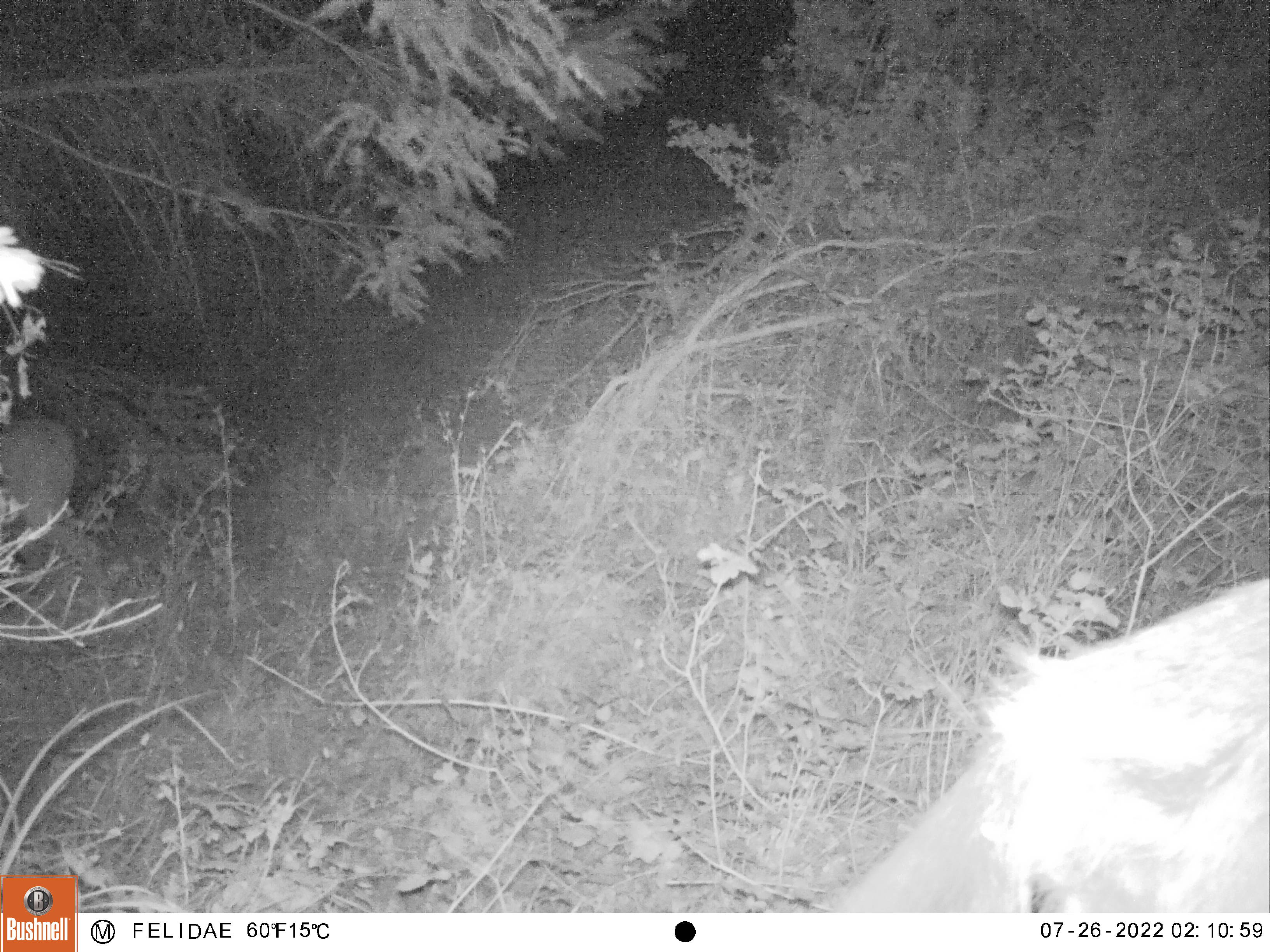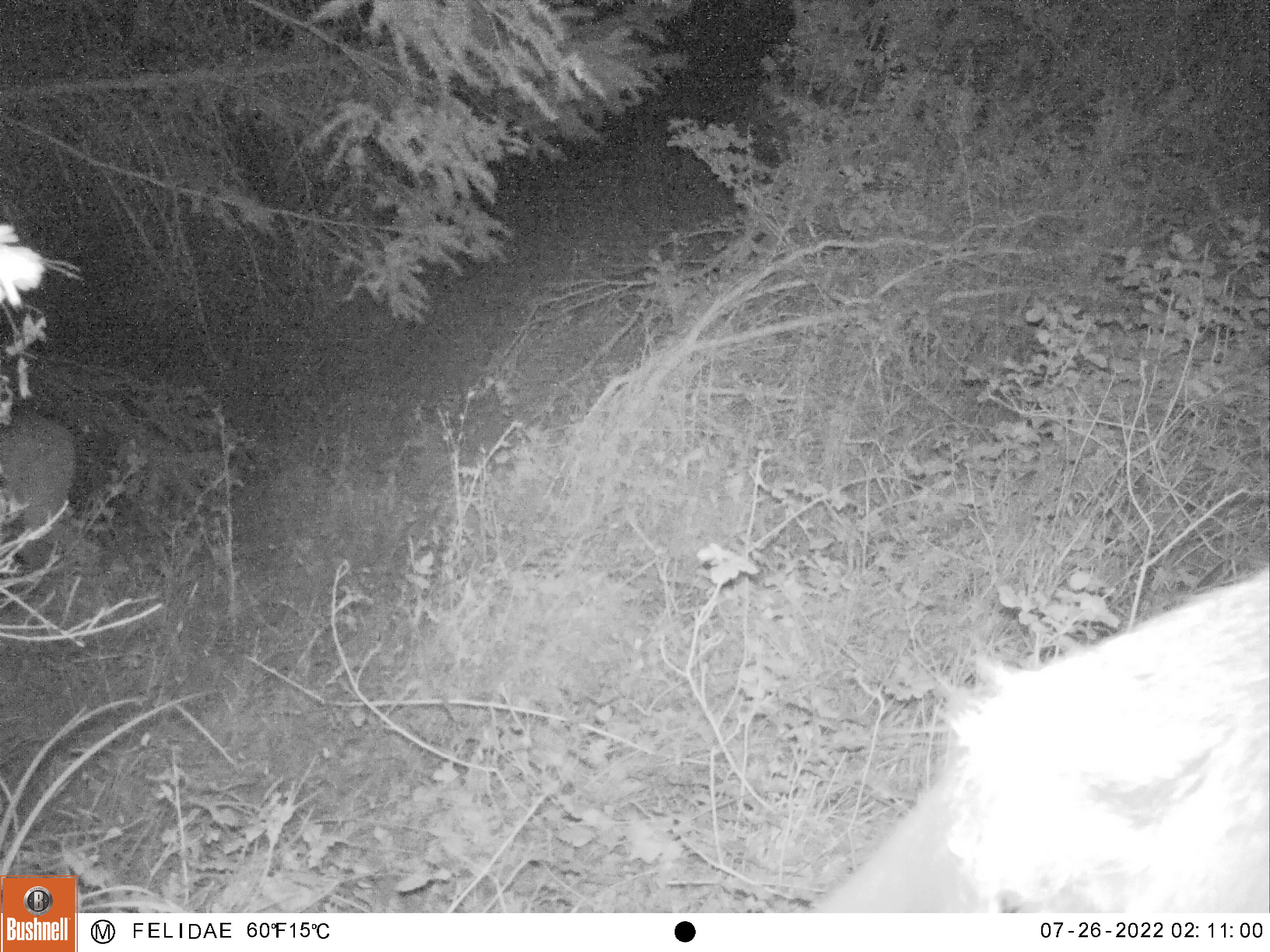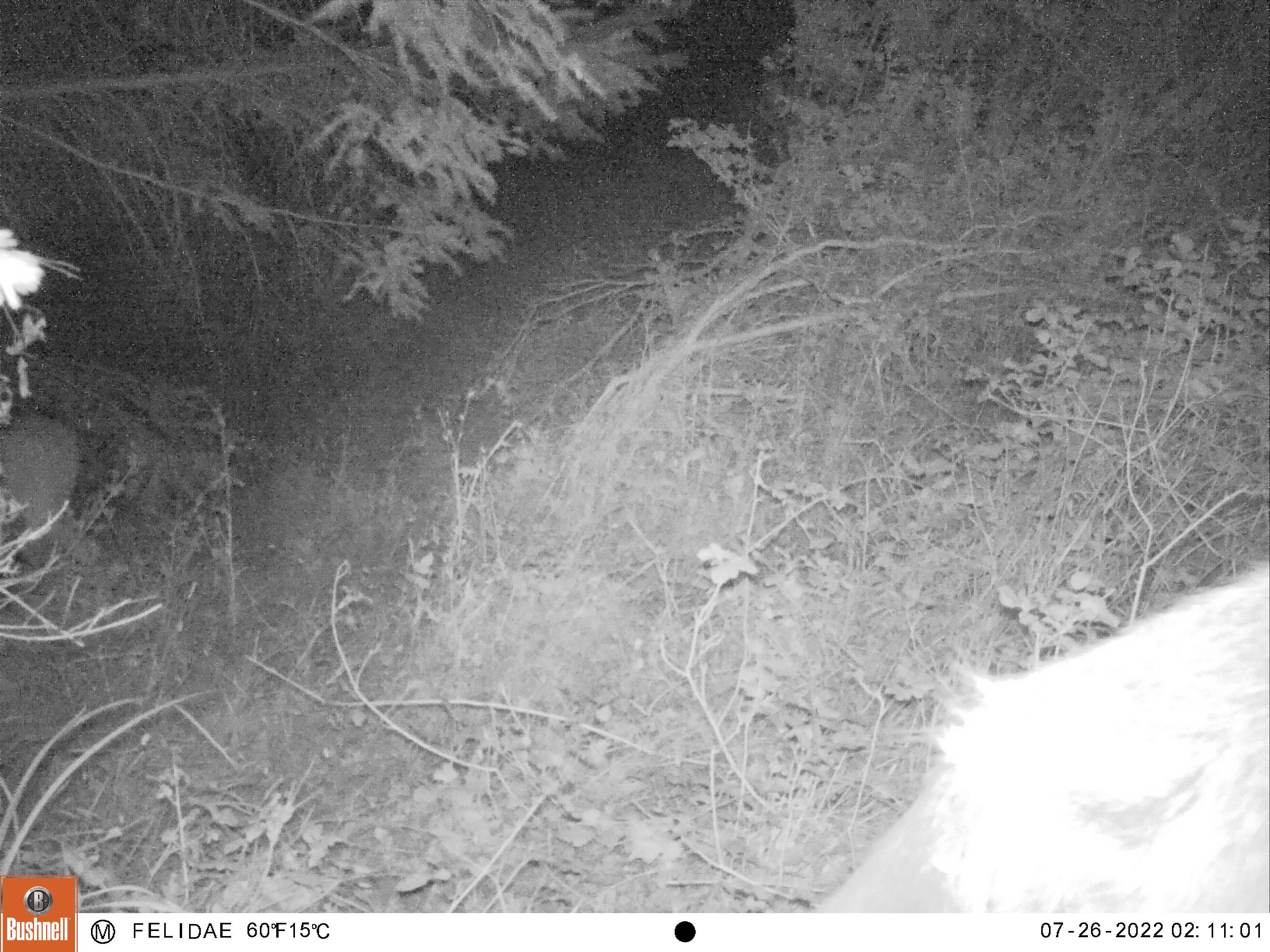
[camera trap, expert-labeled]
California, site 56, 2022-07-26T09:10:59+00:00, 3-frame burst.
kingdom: Animalia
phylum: Chordata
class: Mammalia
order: Artiodactyla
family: Cervidae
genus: Odocoileus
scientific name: Odocoileus hemionus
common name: mule deer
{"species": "mule deer (Odocoileus hemionus)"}